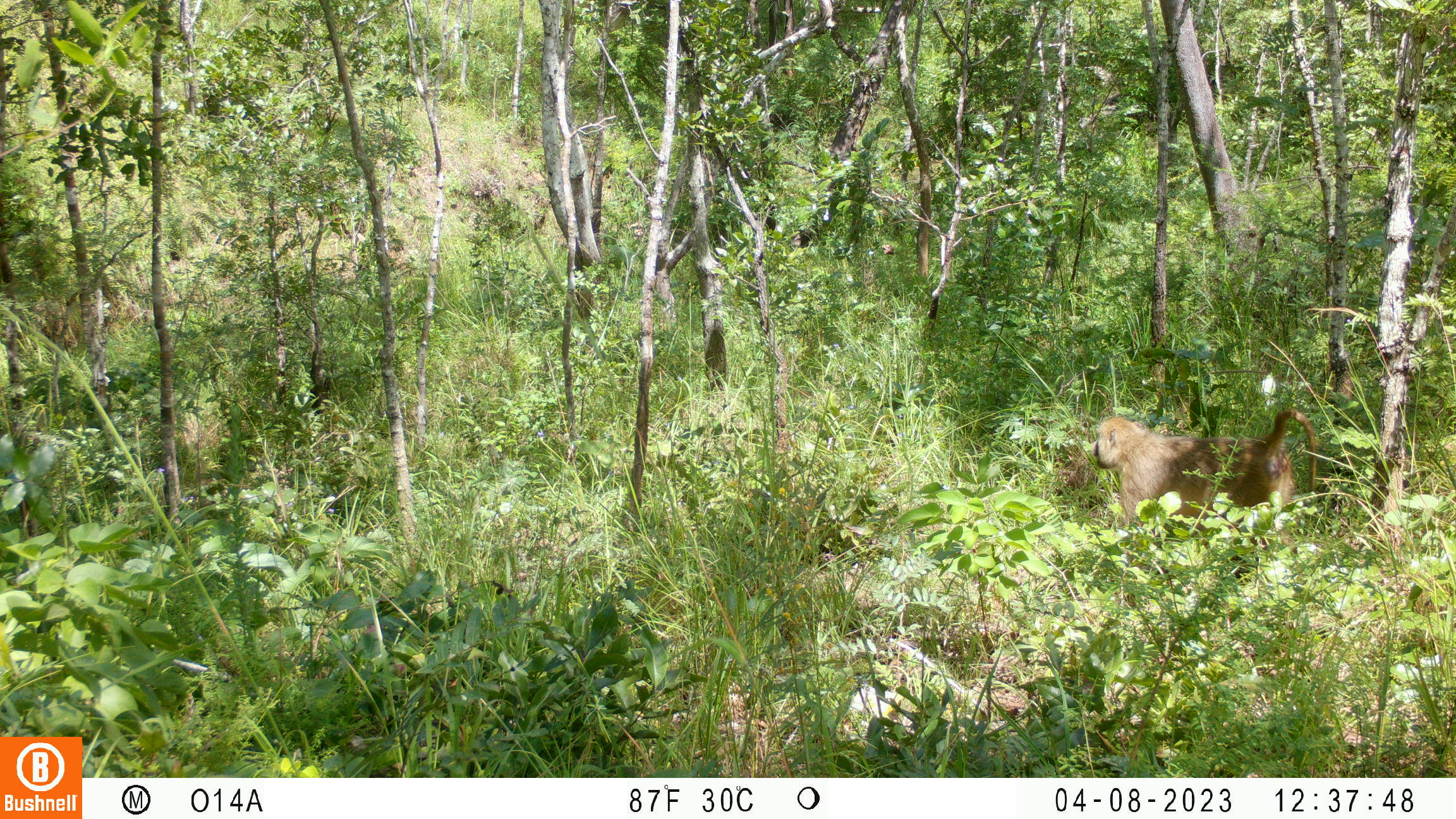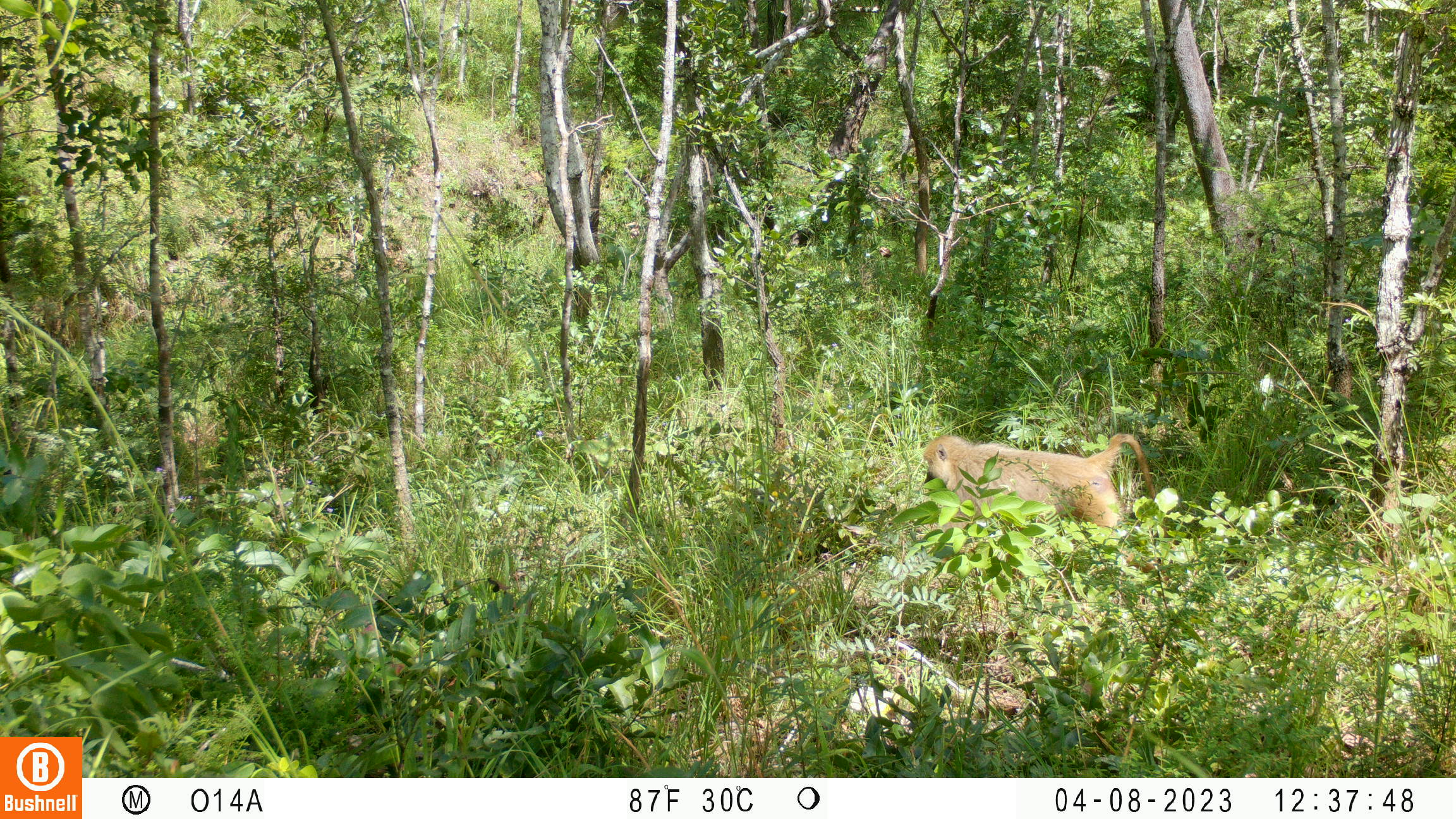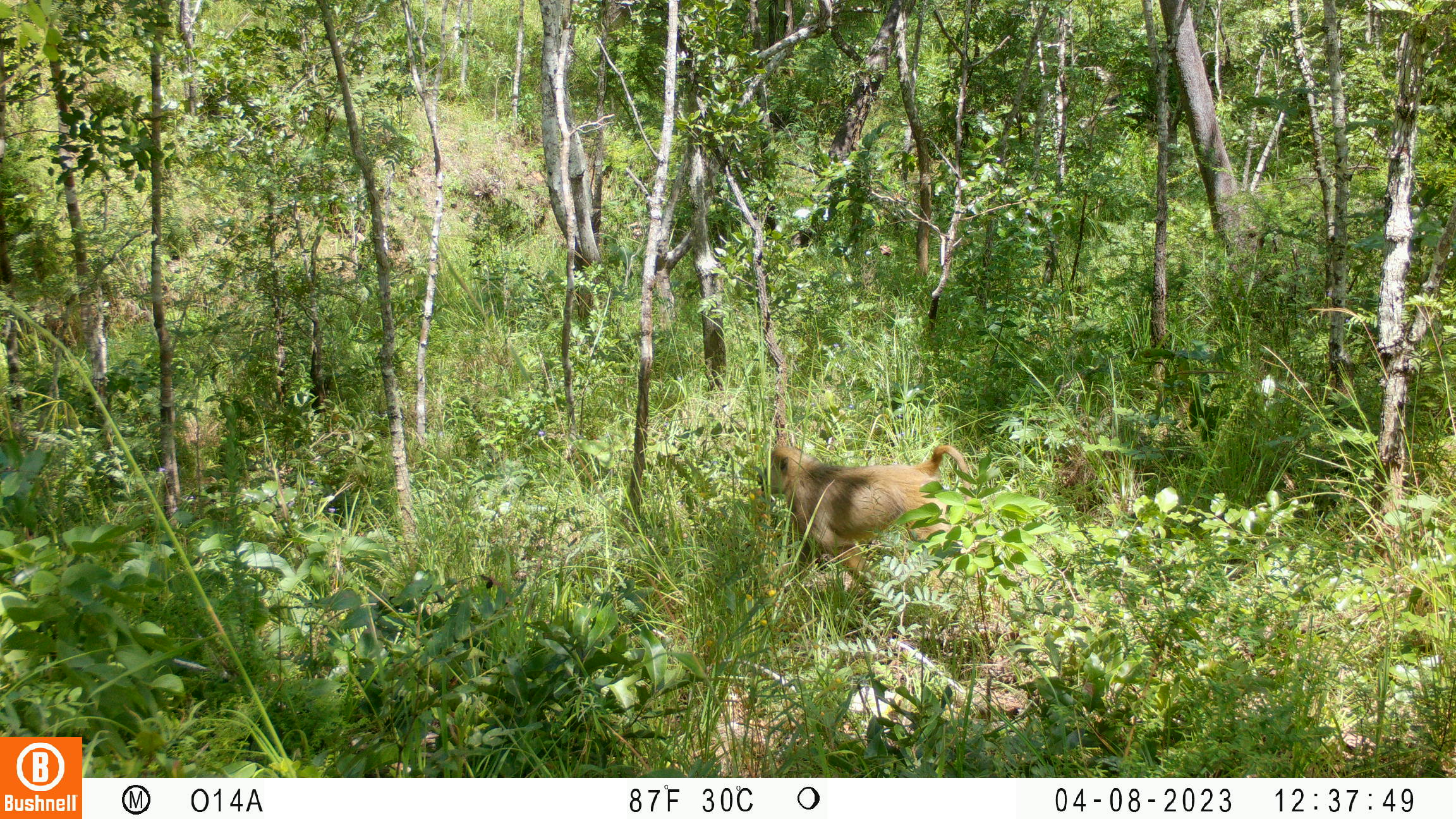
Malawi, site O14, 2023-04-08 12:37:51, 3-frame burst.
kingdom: Animalia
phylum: Chordata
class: Mammalia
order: Primates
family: Cercopithecidae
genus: Papio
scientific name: Papio cynocephalus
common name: yellow baboon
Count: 1.